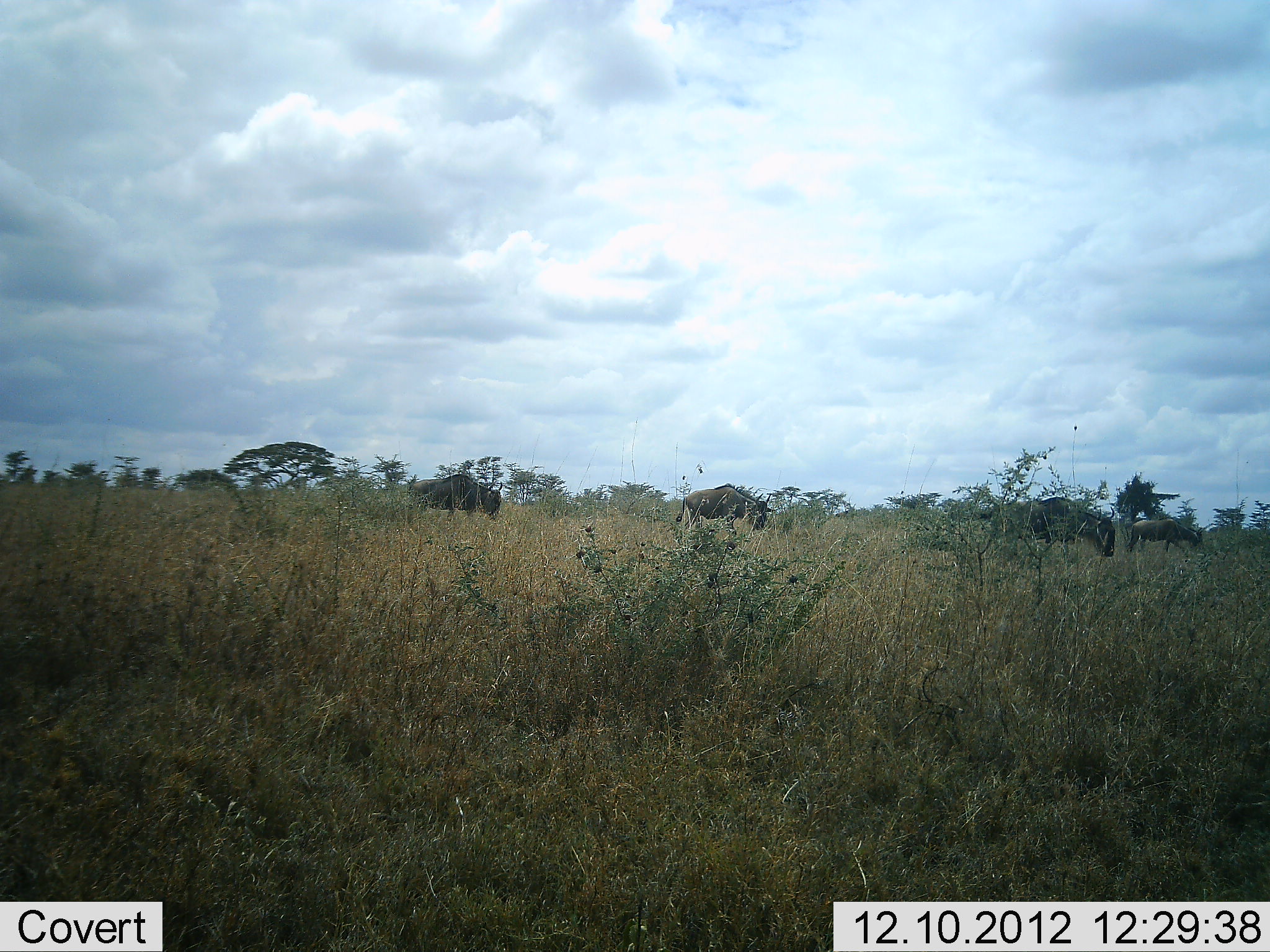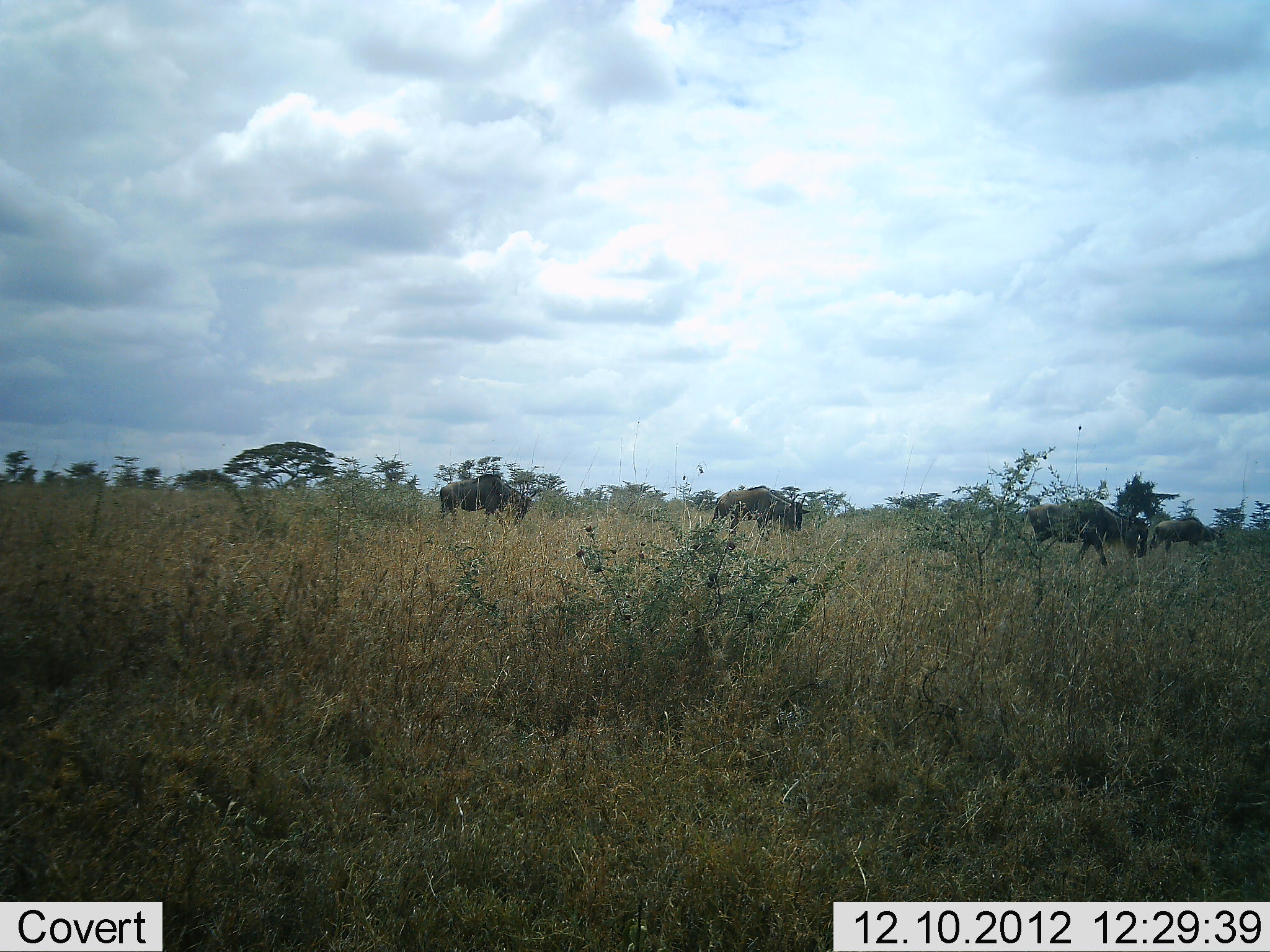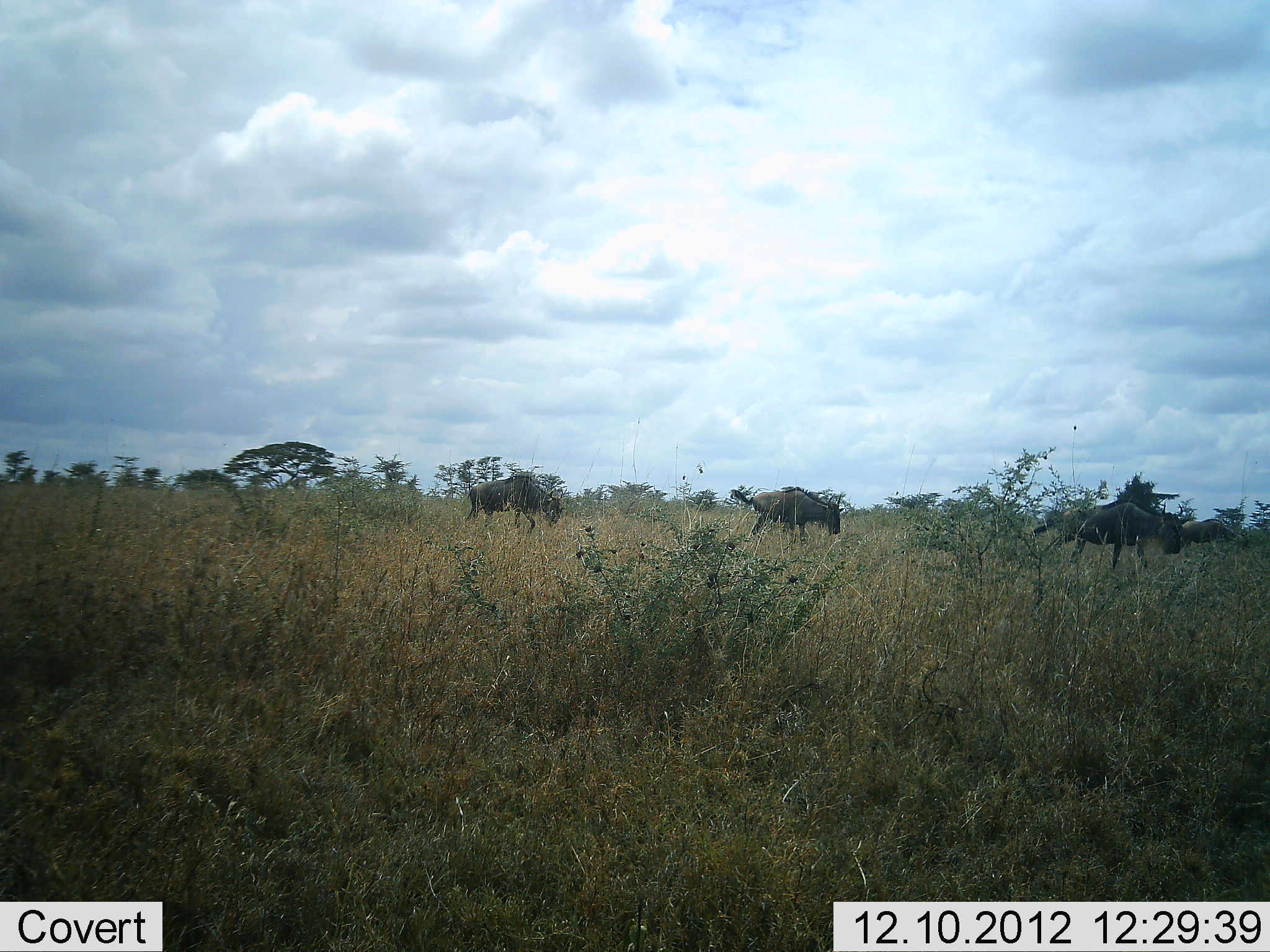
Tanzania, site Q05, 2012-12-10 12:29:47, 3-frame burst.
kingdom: Animalia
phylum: Chordata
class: Mammalia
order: Artiodactyla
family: Bovidae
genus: Connochaetes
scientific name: Connochaetes taurinus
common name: blue wildebeest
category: wildebeest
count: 4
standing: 0%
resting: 0%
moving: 90%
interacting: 0%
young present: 0%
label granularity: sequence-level